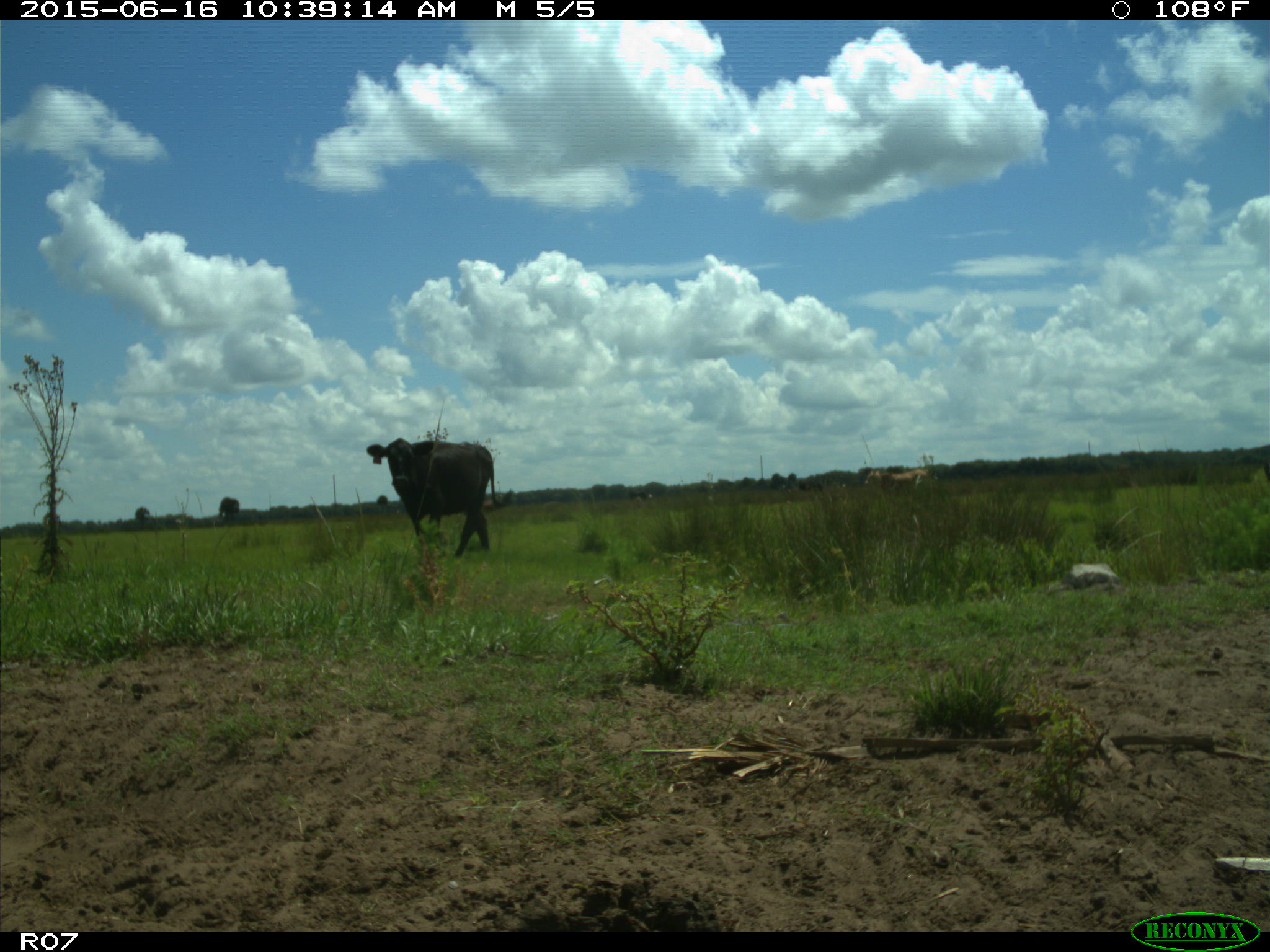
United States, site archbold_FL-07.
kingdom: Animalia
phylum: Chordata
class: Mammalia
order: Artiodactyla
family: Bovidae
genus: Bos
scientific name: Bos taurus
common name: domestic cow